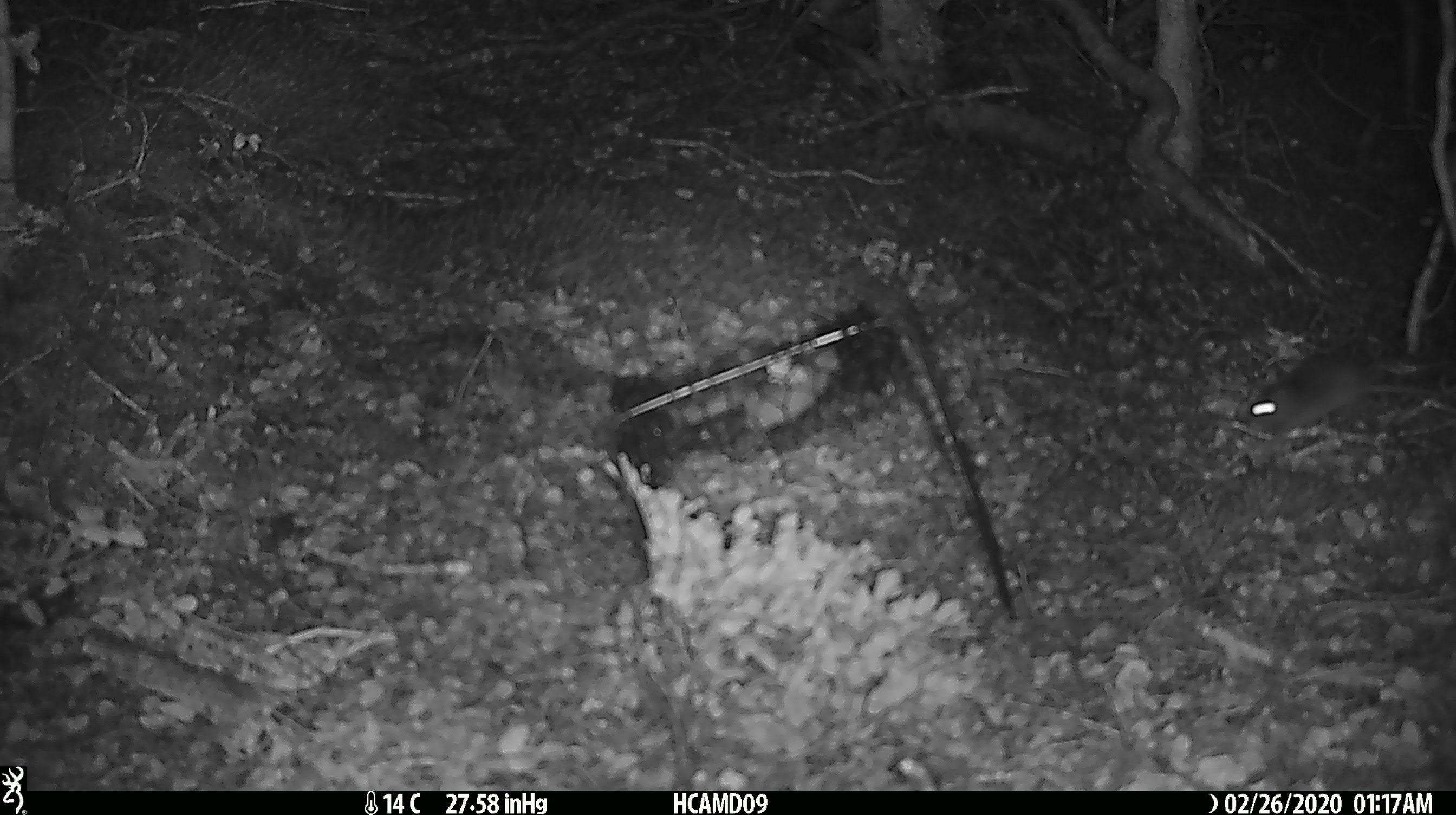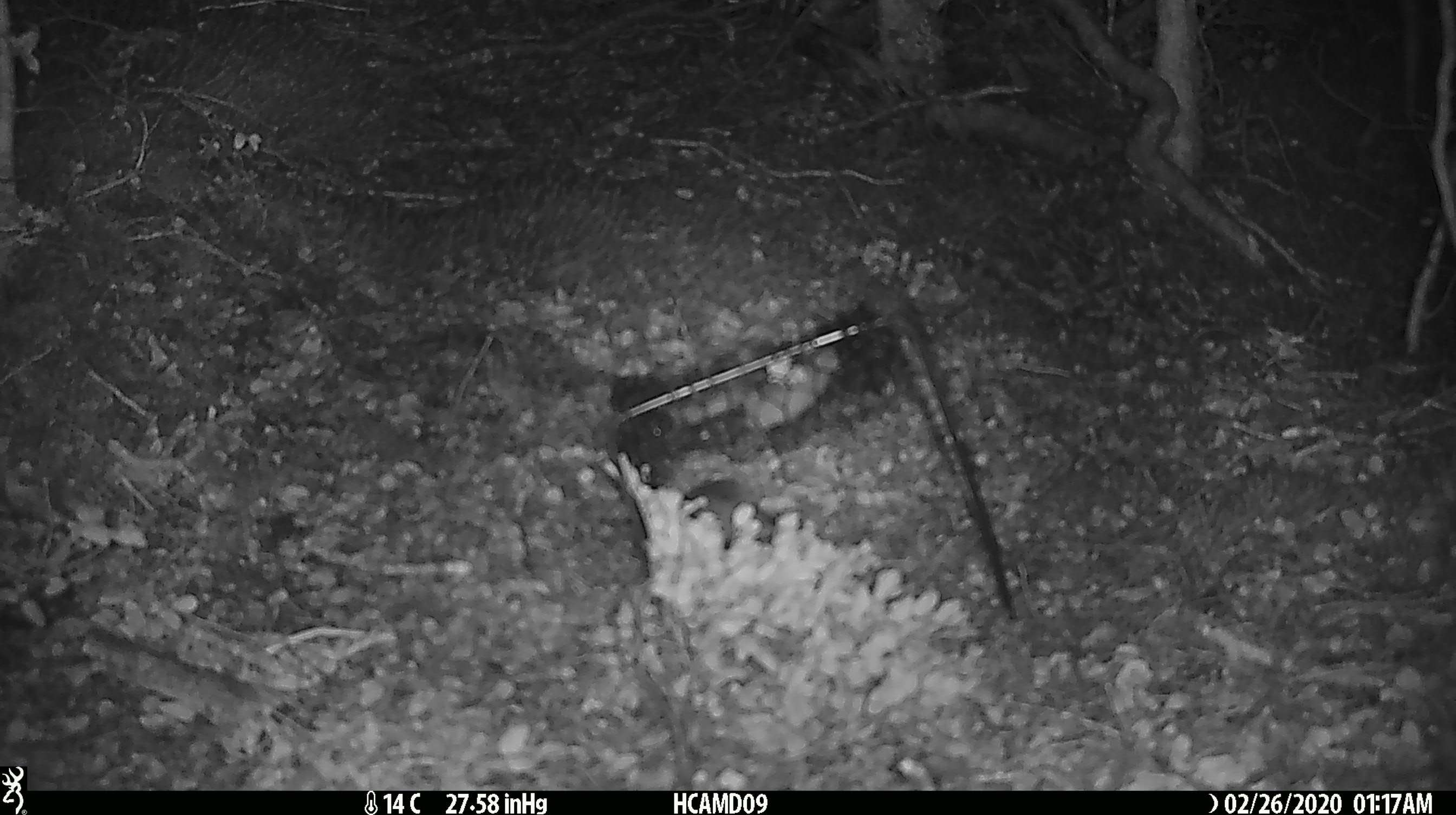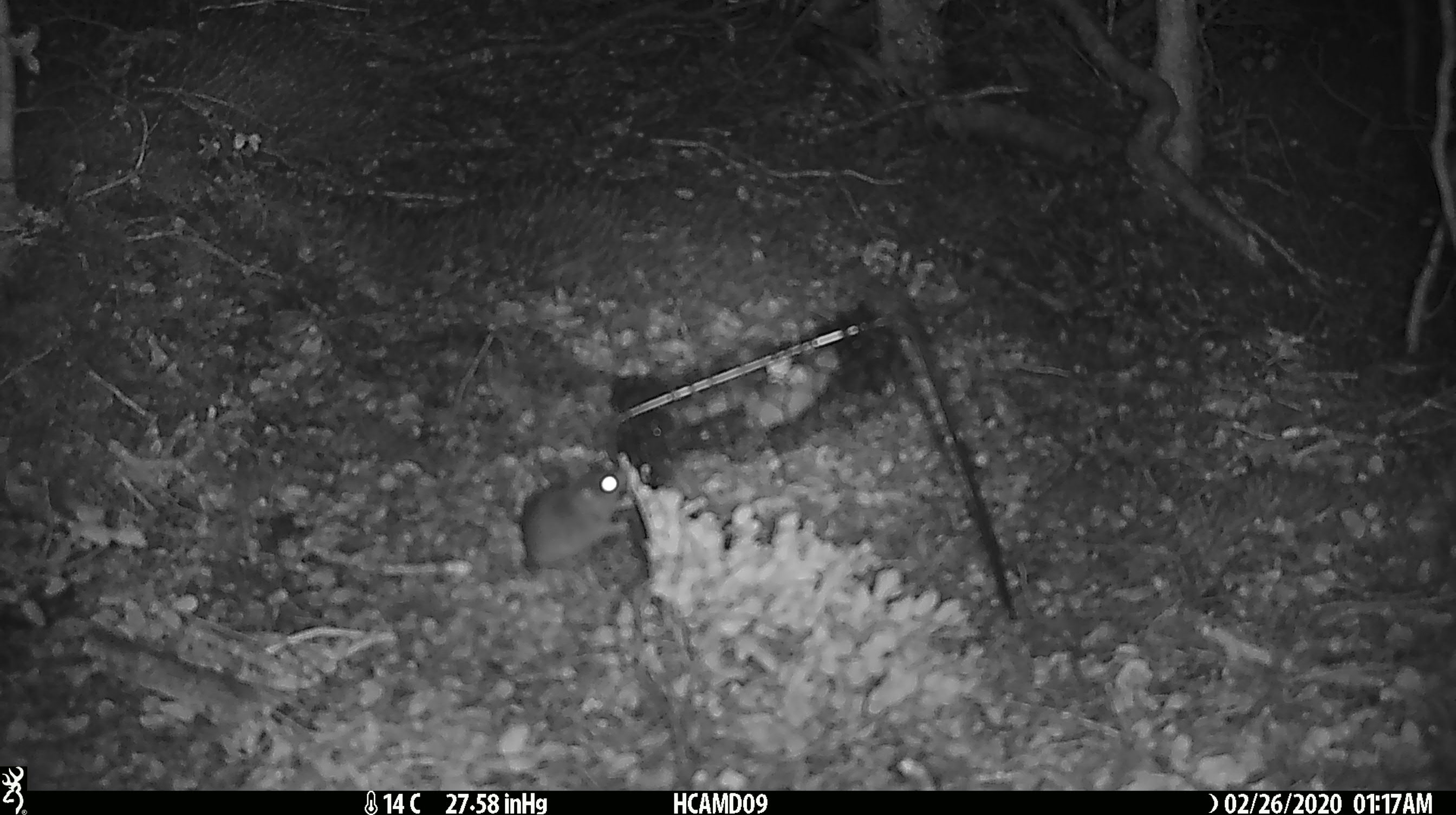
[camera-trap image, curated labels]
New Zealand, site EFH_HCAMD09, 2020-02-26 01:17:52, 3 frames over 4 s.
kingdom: Animalia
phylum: Chordata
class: Mammalia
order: Rodentia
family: Muridae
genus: Mus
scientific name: Mus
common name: mouse